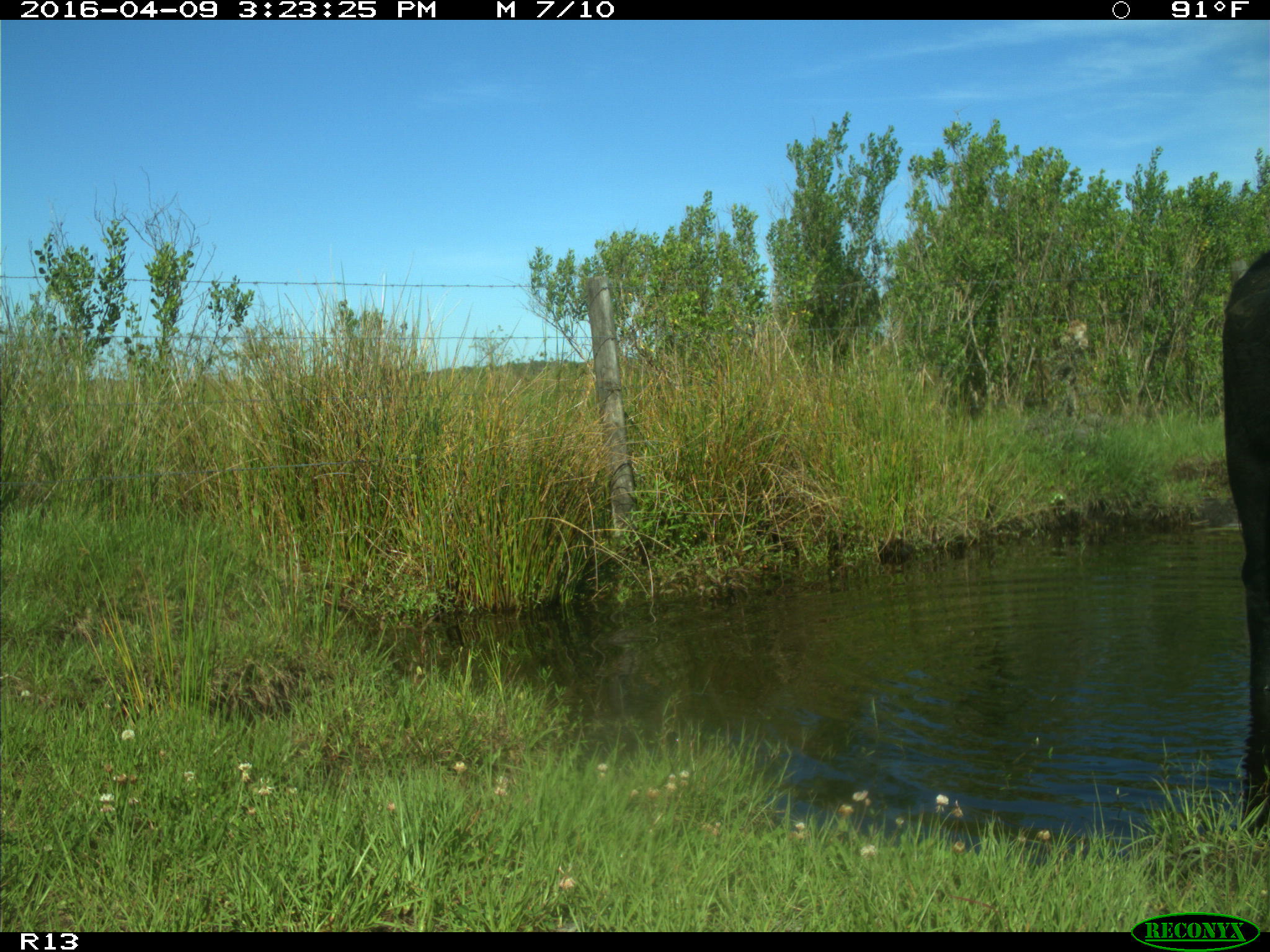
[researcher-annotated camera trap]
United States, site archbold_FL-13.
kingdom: Animalia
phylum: Chordata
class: Mammalia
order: Artiodactyla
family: Bovidae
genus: Bos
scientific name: Bos taurus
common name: domestic cow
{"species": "Bos taurus (domestic cow)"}